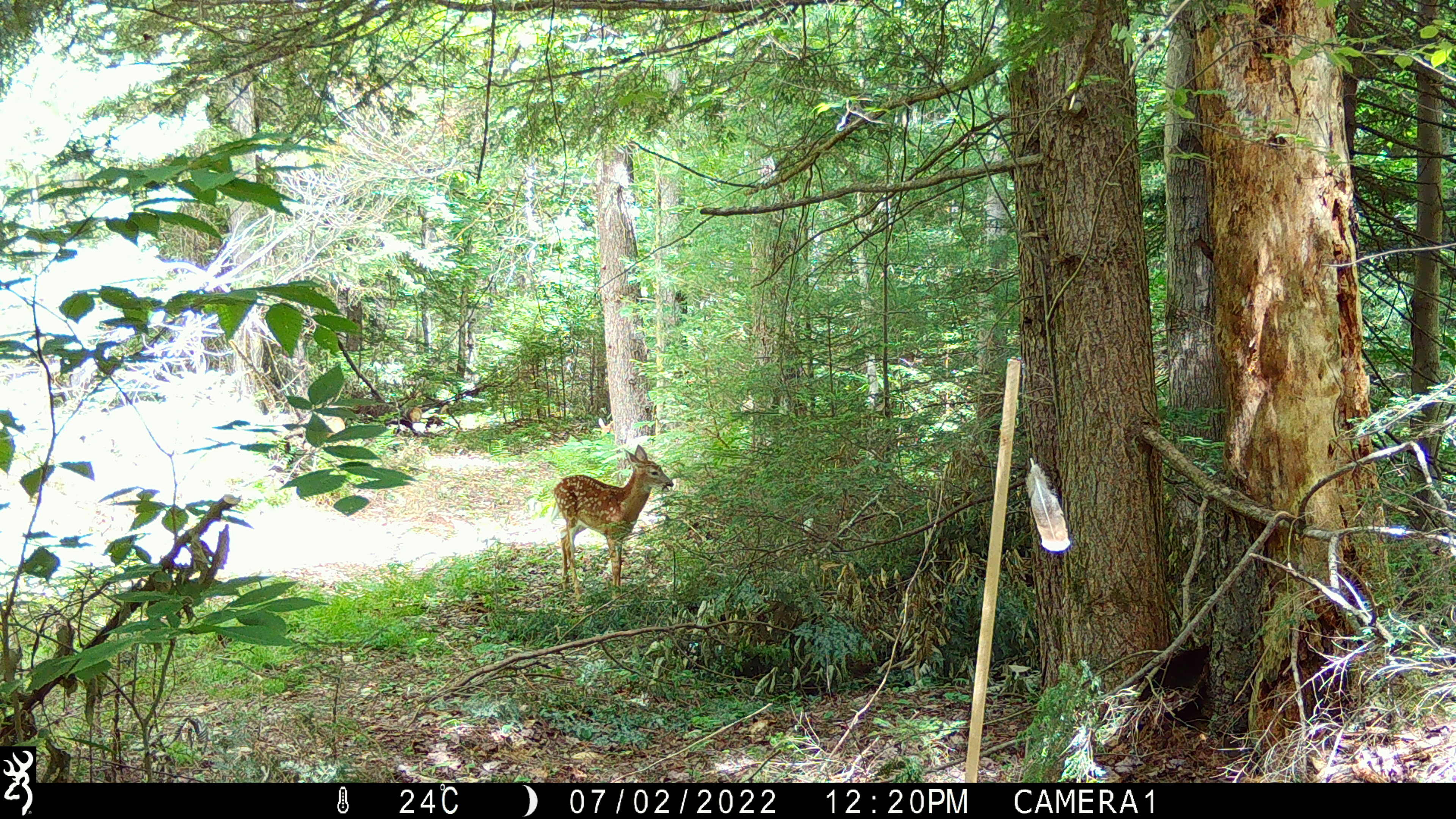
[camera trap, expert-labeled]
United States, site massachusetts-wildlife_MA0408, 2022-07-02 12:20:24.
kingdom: Animalia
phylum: Chordata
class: Mammalia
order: Artiodactyla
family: Cervidae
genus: Odocoileus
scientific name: Odocoileus virginianus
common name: white-tailed deer